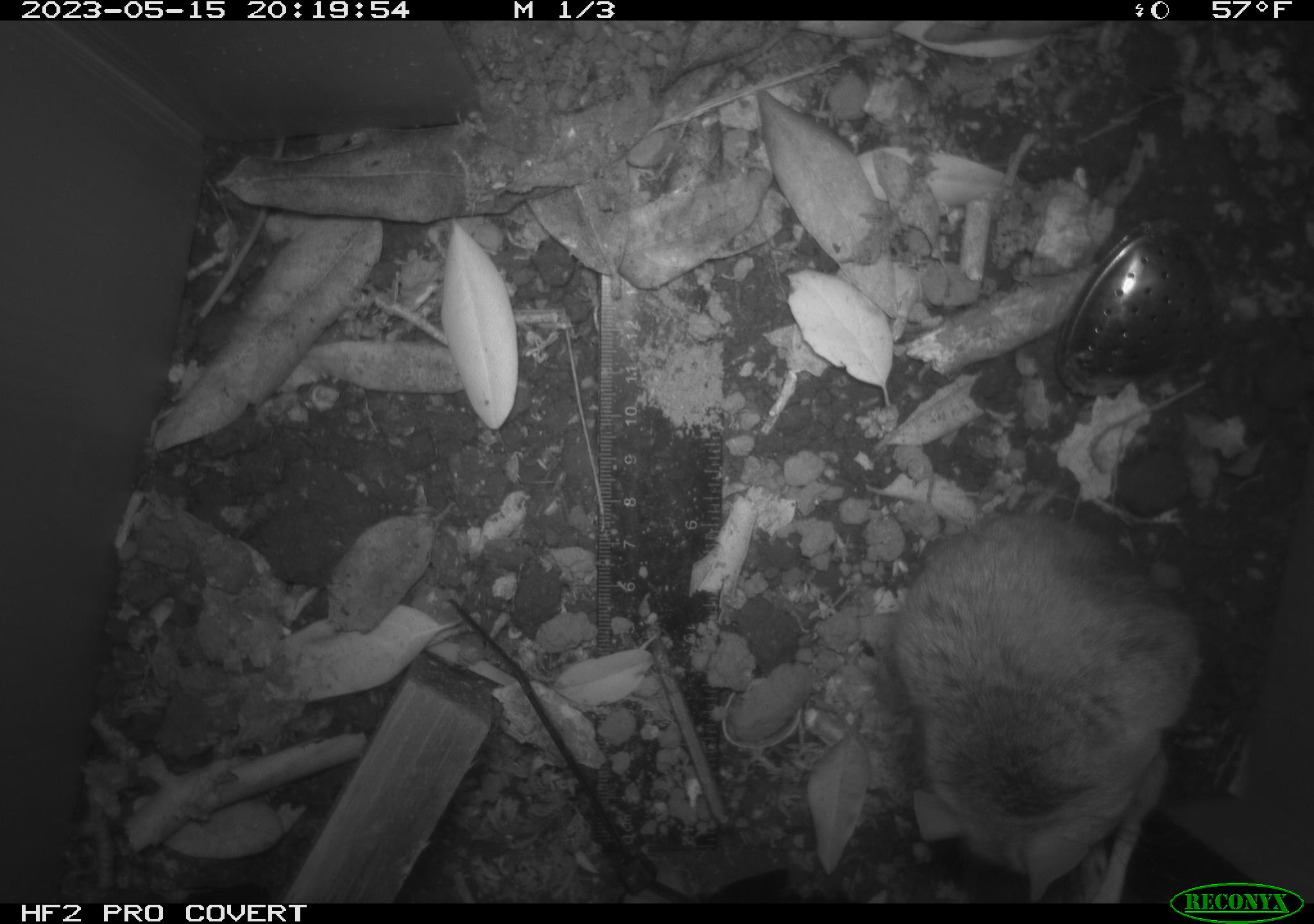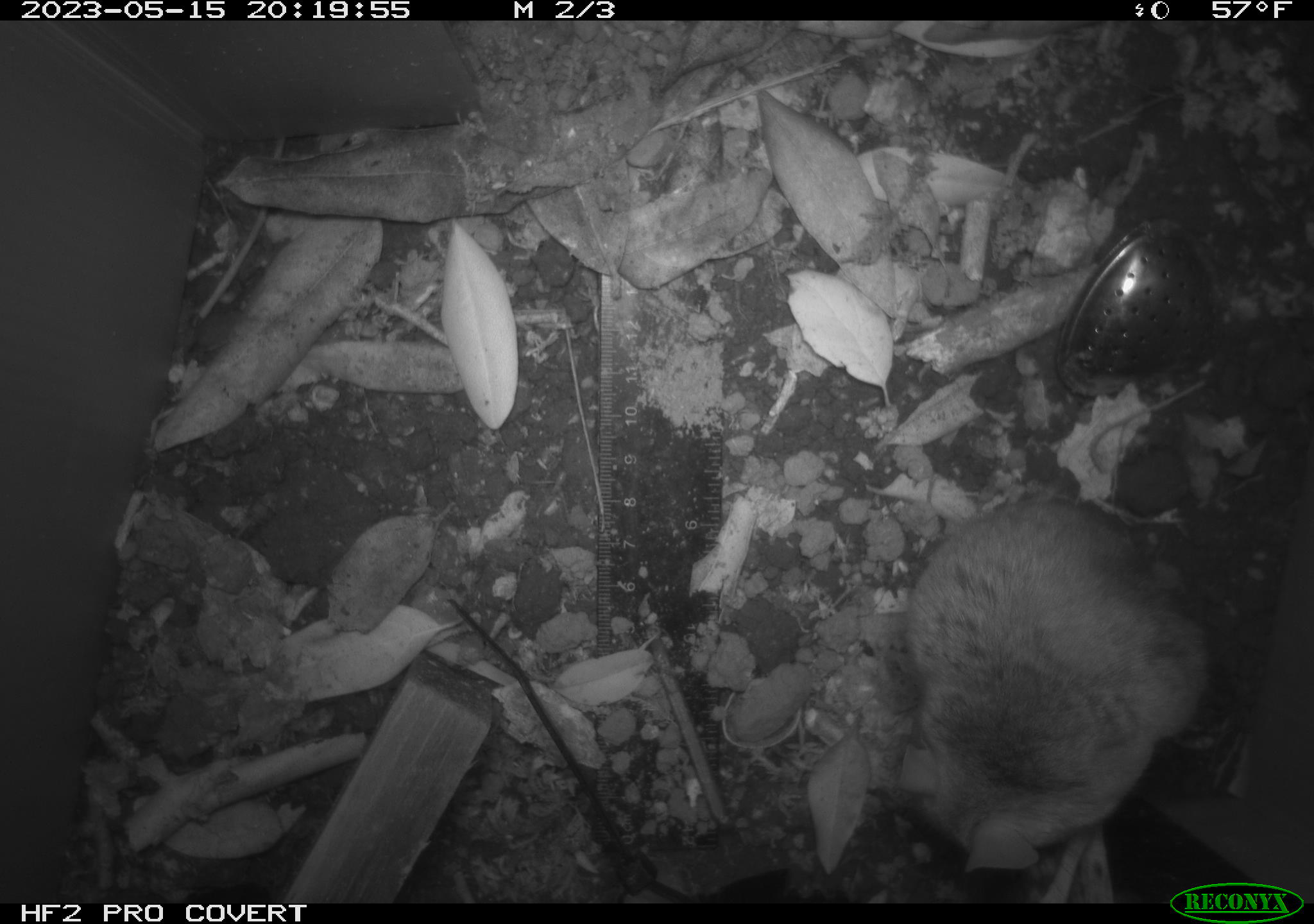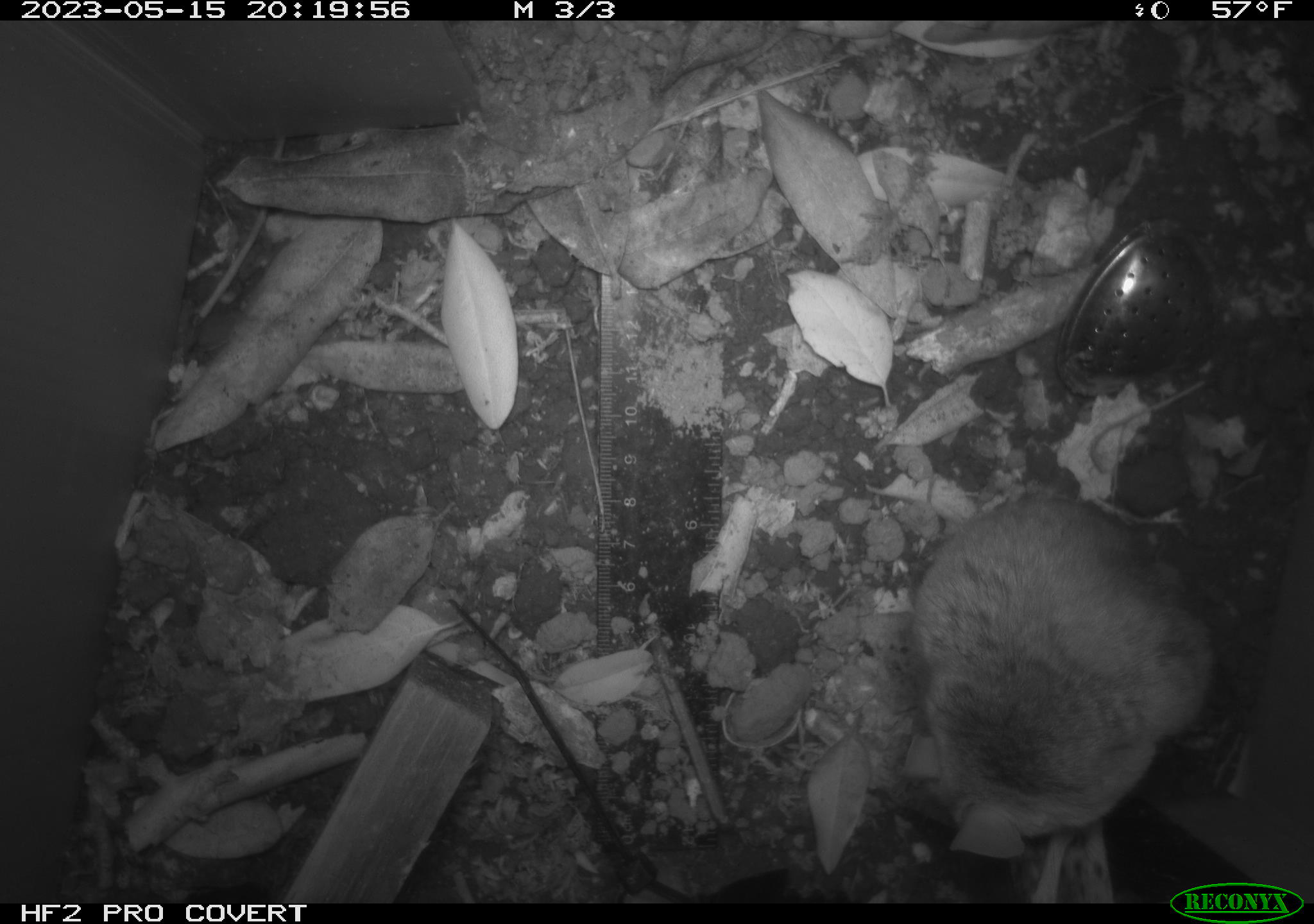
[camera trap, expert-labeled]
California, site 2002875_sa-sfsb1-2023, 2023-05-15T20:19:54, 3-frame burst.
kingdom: Animalia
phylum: Chordata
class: Mammalia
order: Rodentia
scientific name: Rodentia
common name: mouse species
Mouse species (Rodentia).